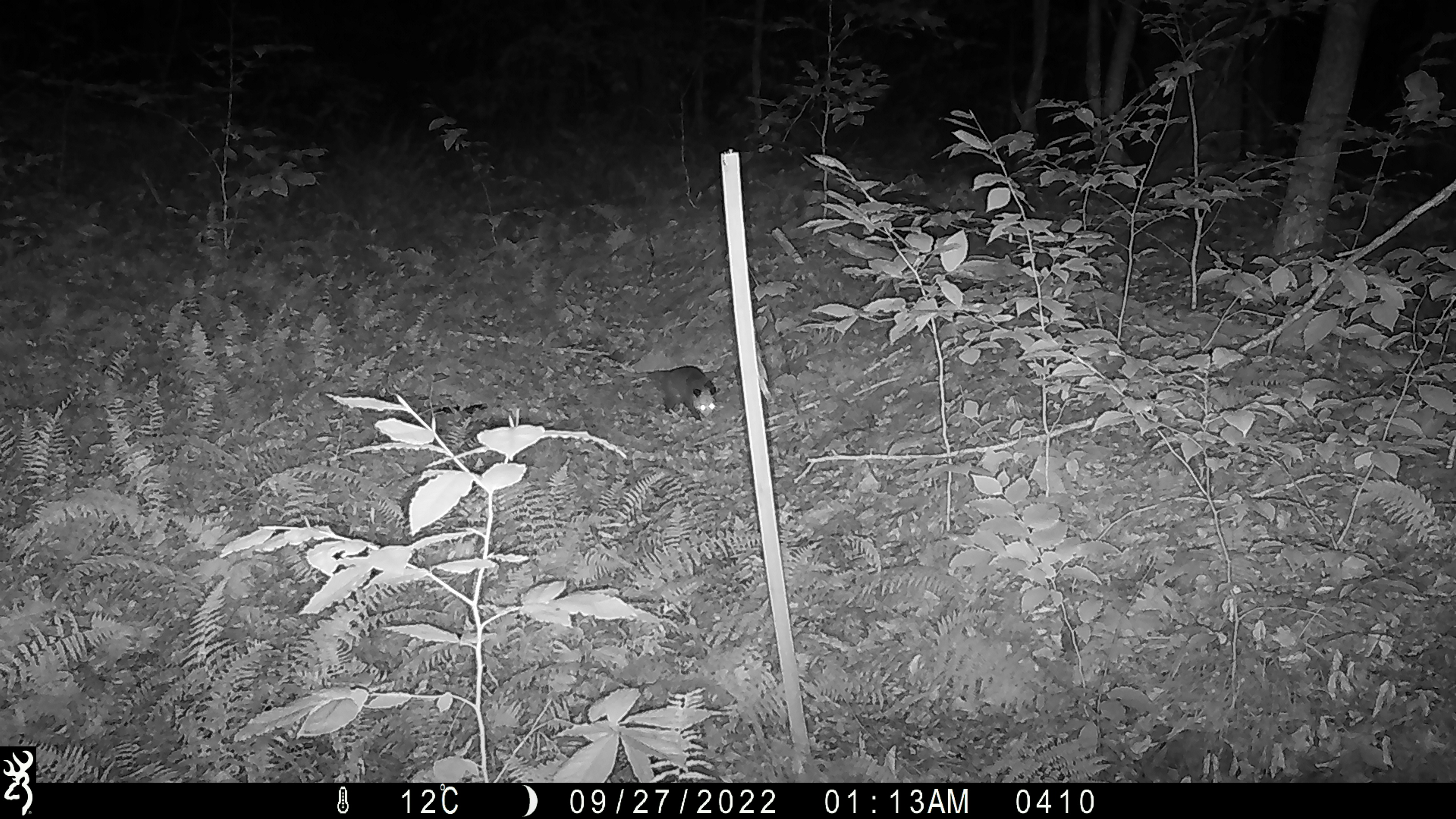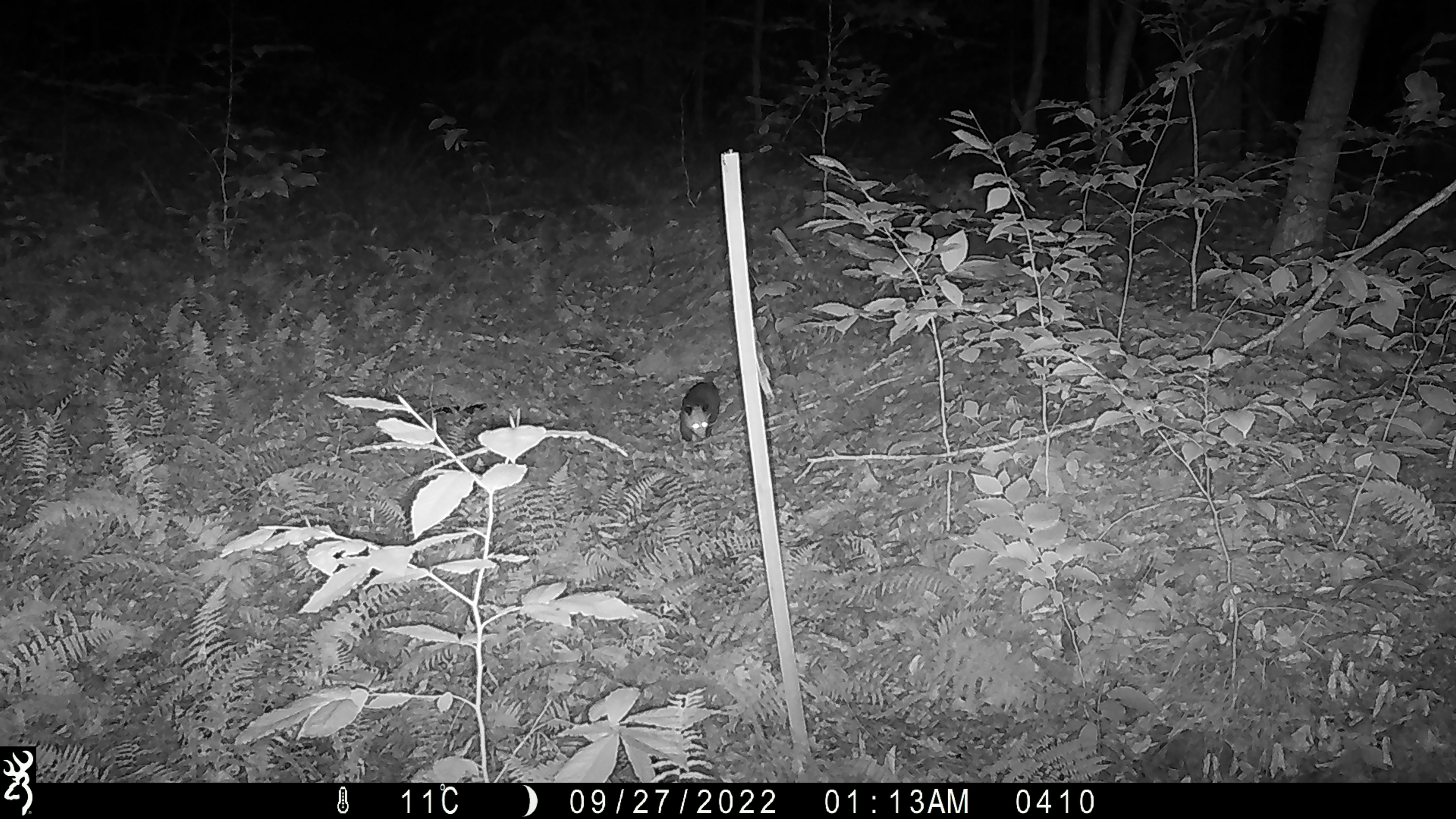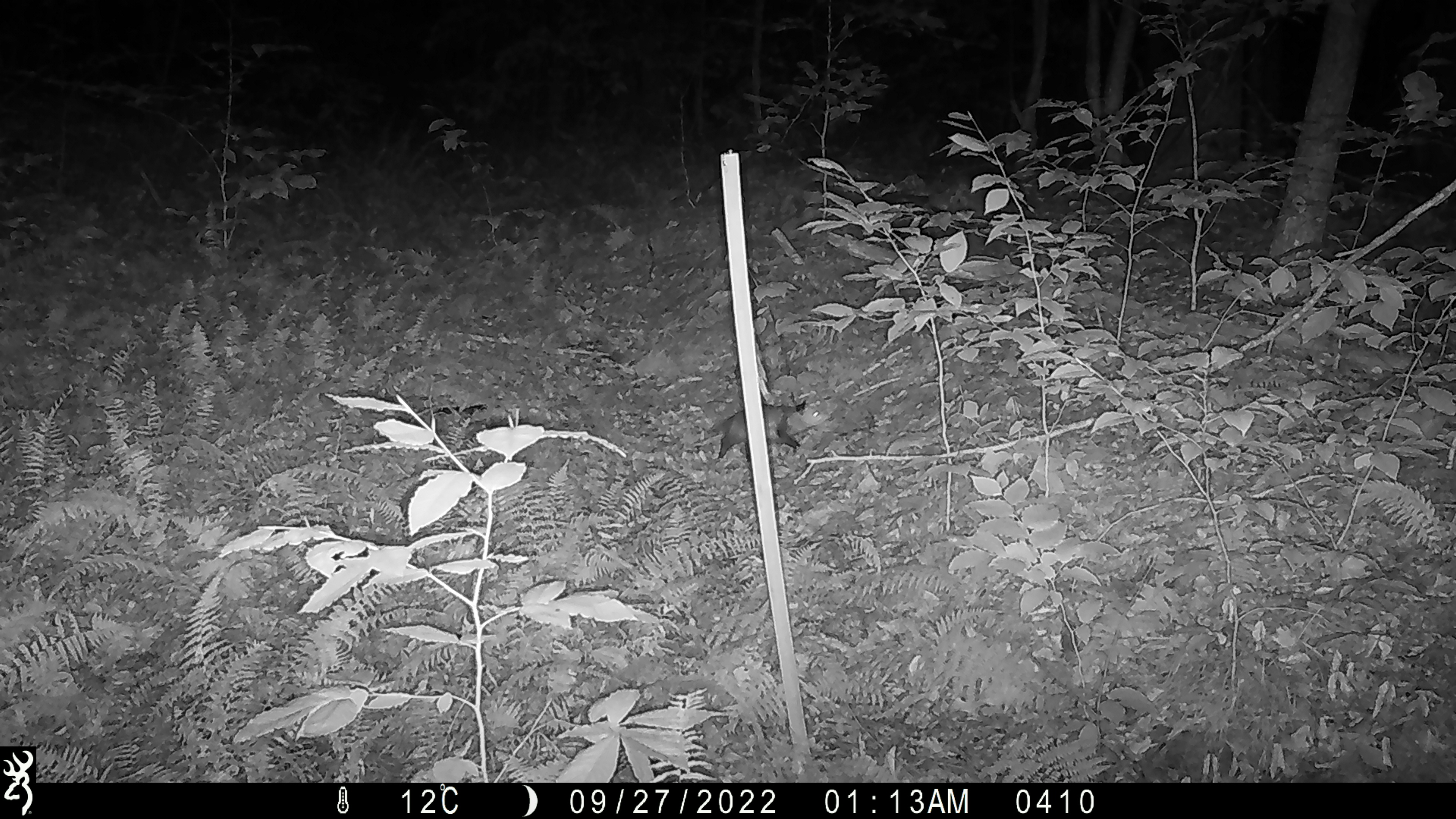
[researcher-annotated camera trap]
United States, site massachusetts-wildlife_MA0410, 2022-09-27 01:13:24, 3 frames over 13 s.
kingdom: Animalia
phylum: Chordata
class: Mammalia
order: Didelphimorphia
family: Didelphidae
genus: Didelphis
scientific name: Didelphis virginiana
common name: opossum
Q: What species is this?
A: Opossum (Didelphis virginiana).